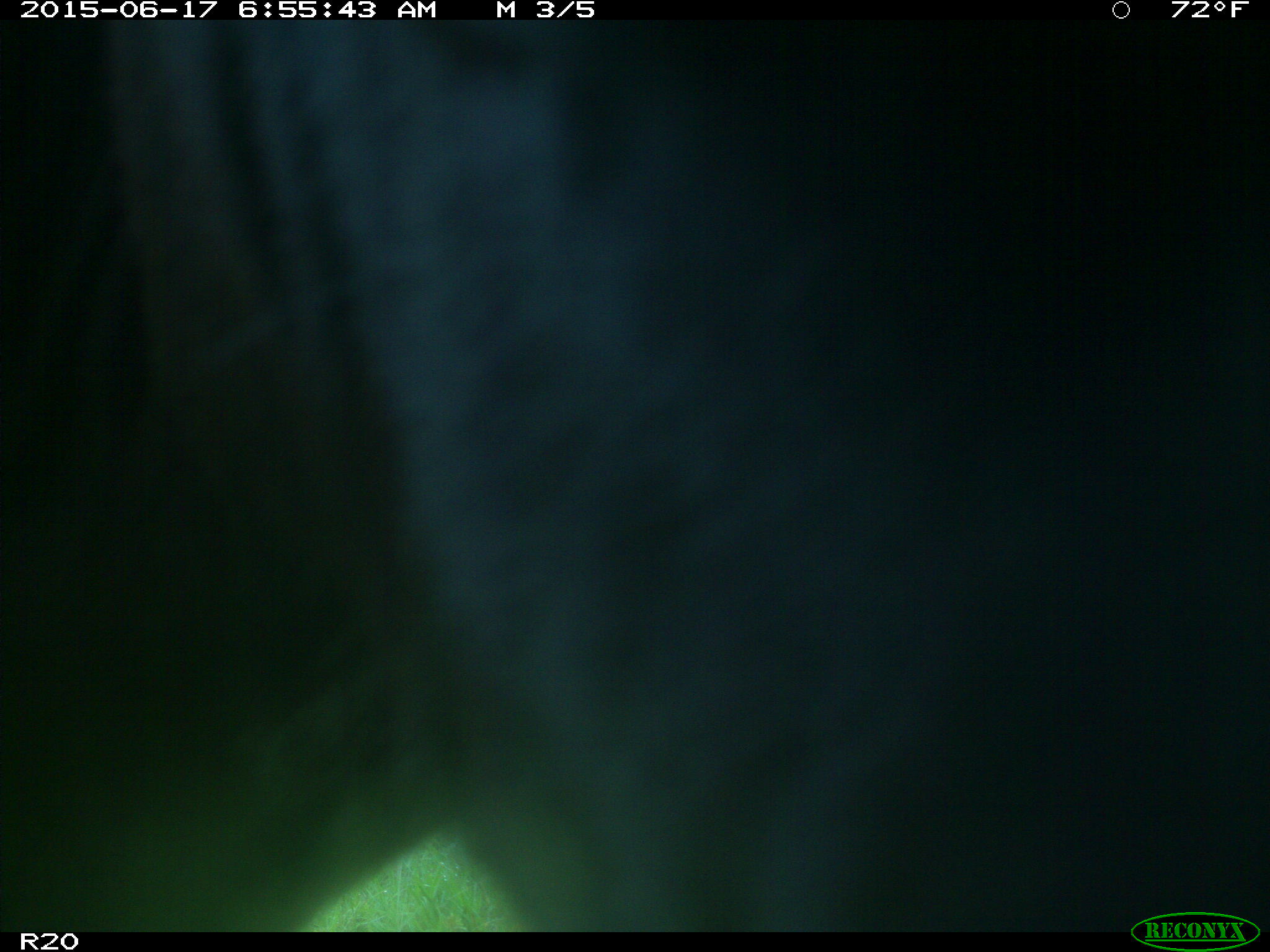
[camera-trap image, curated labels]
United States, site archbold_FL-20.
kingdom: Animalia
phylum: Chordata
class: Mammalia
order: Artiodactyla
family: Bovidae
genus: Bos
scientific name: Bos taurus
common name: domestic cow